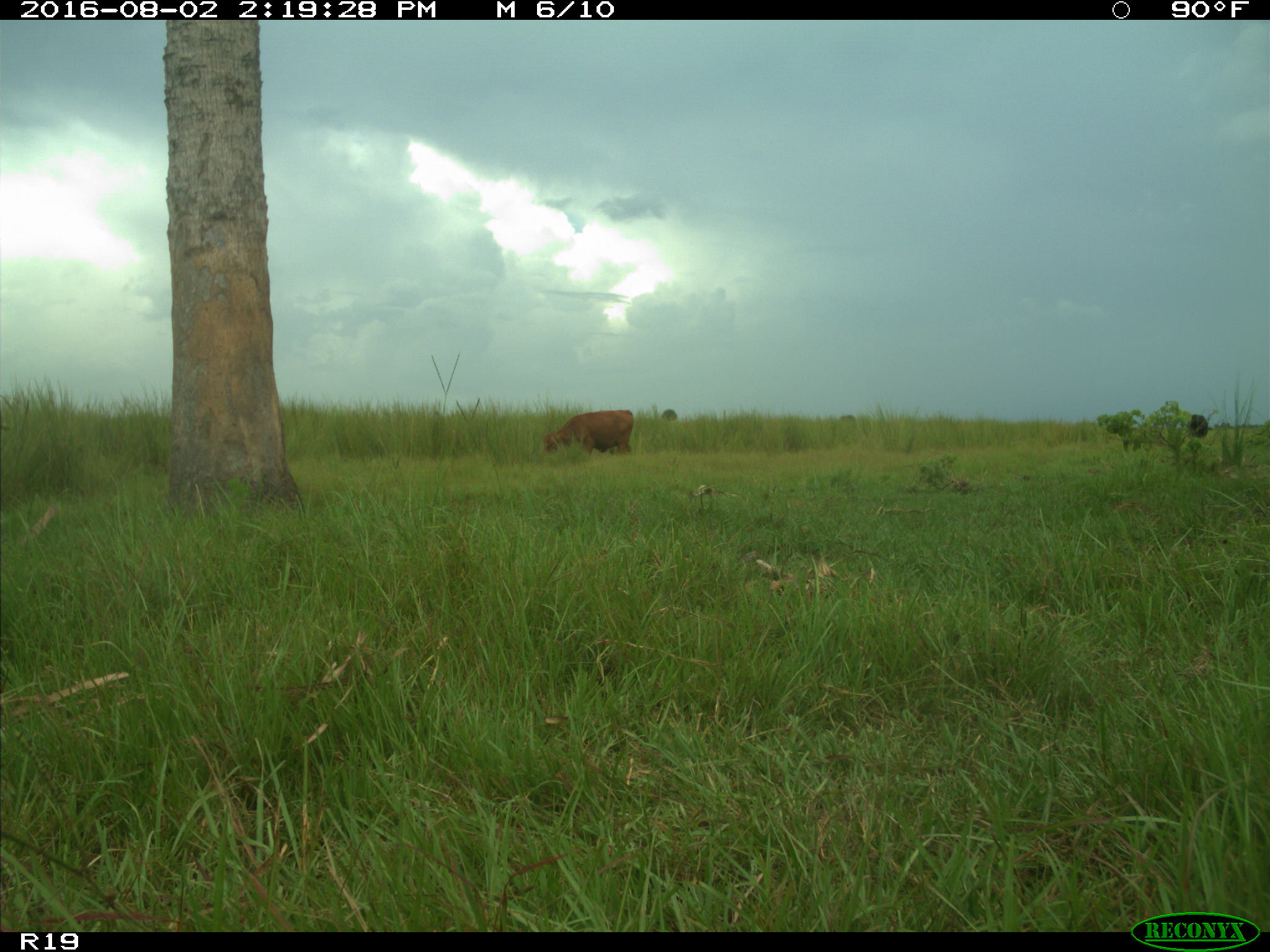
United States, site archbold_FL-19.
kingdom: Animalia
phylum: Chordata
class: Mammalia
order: Artiodactyla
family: Bovidae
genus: Bos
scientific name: Bos taurus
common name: domestic cow